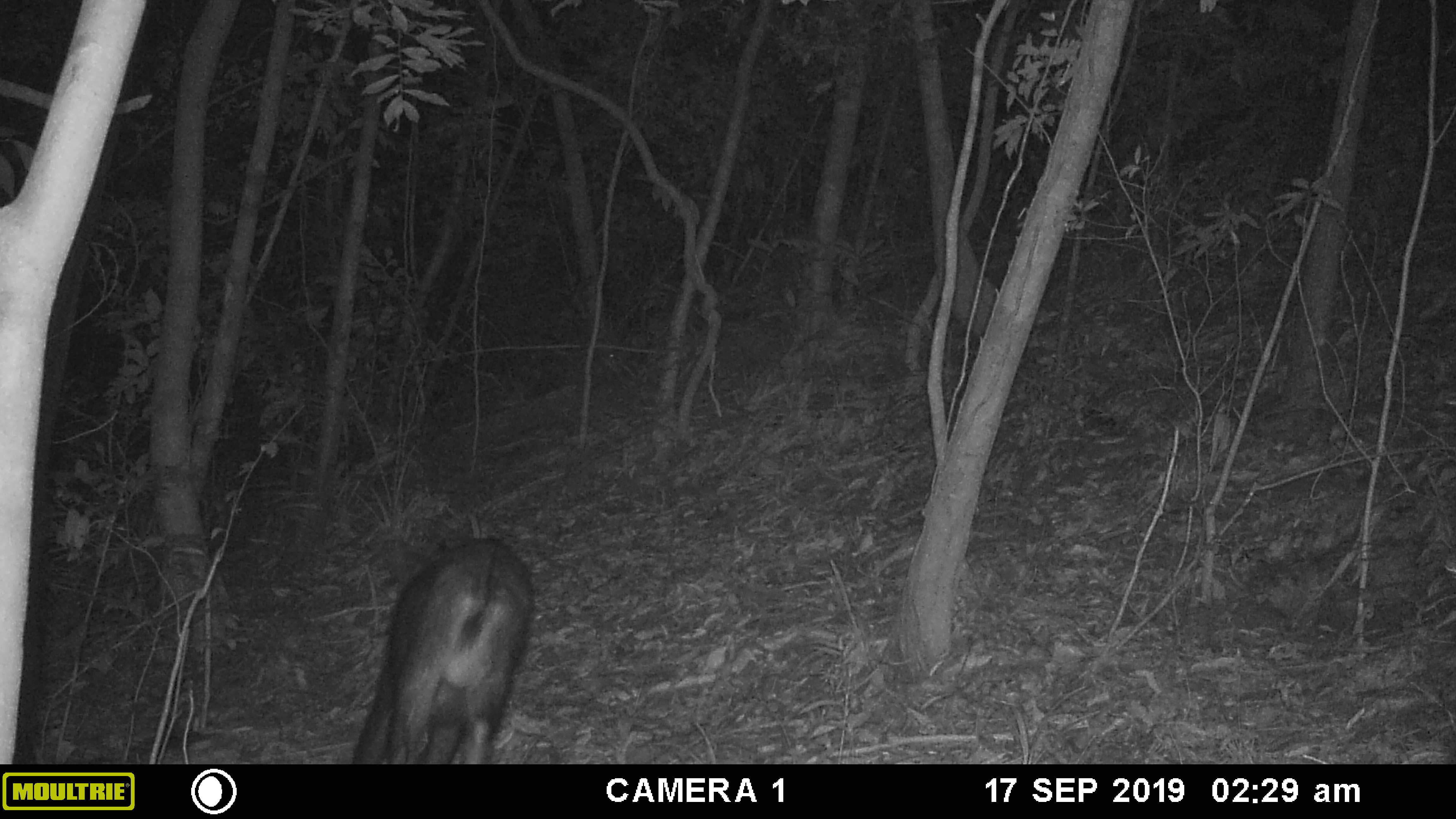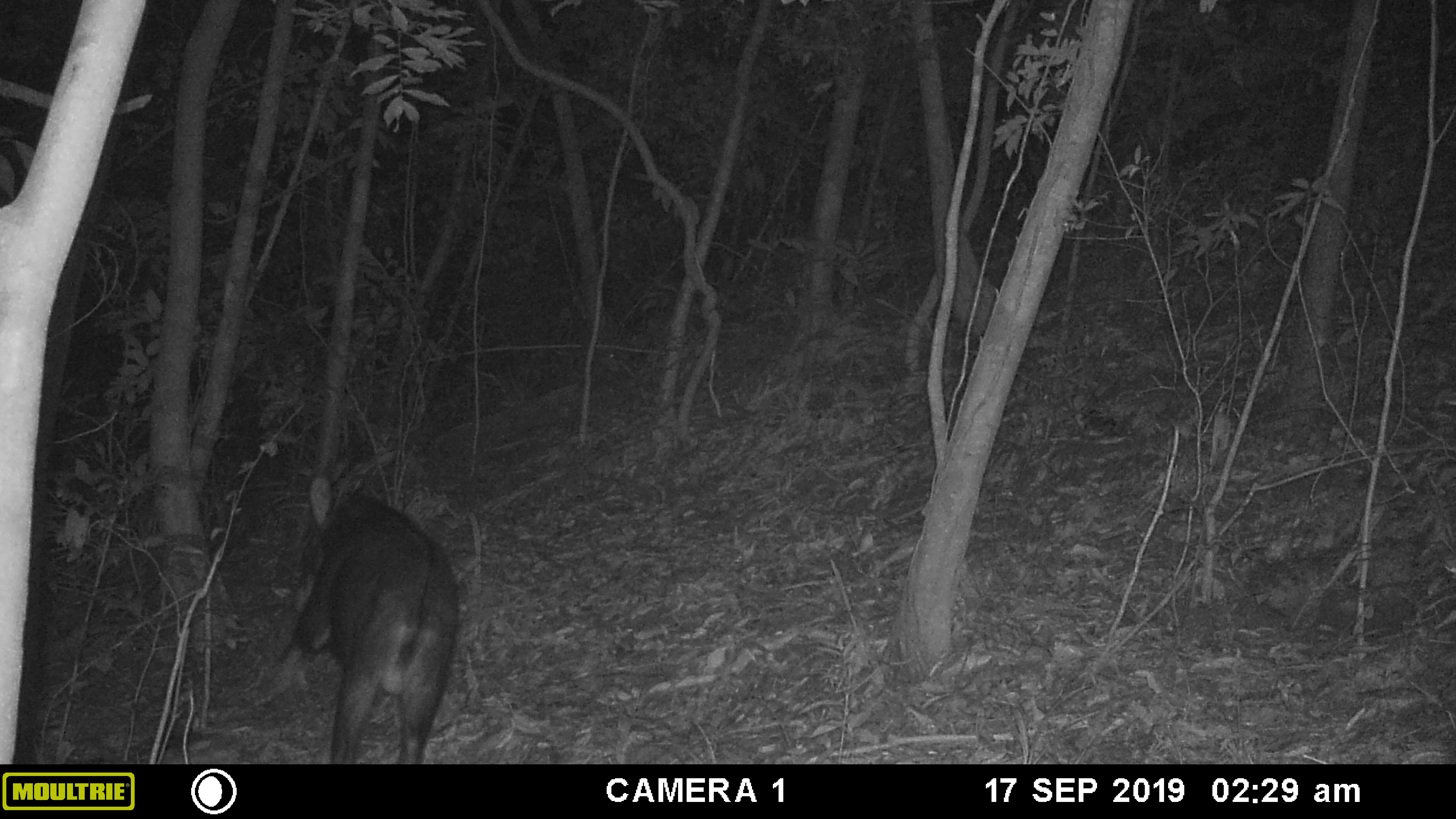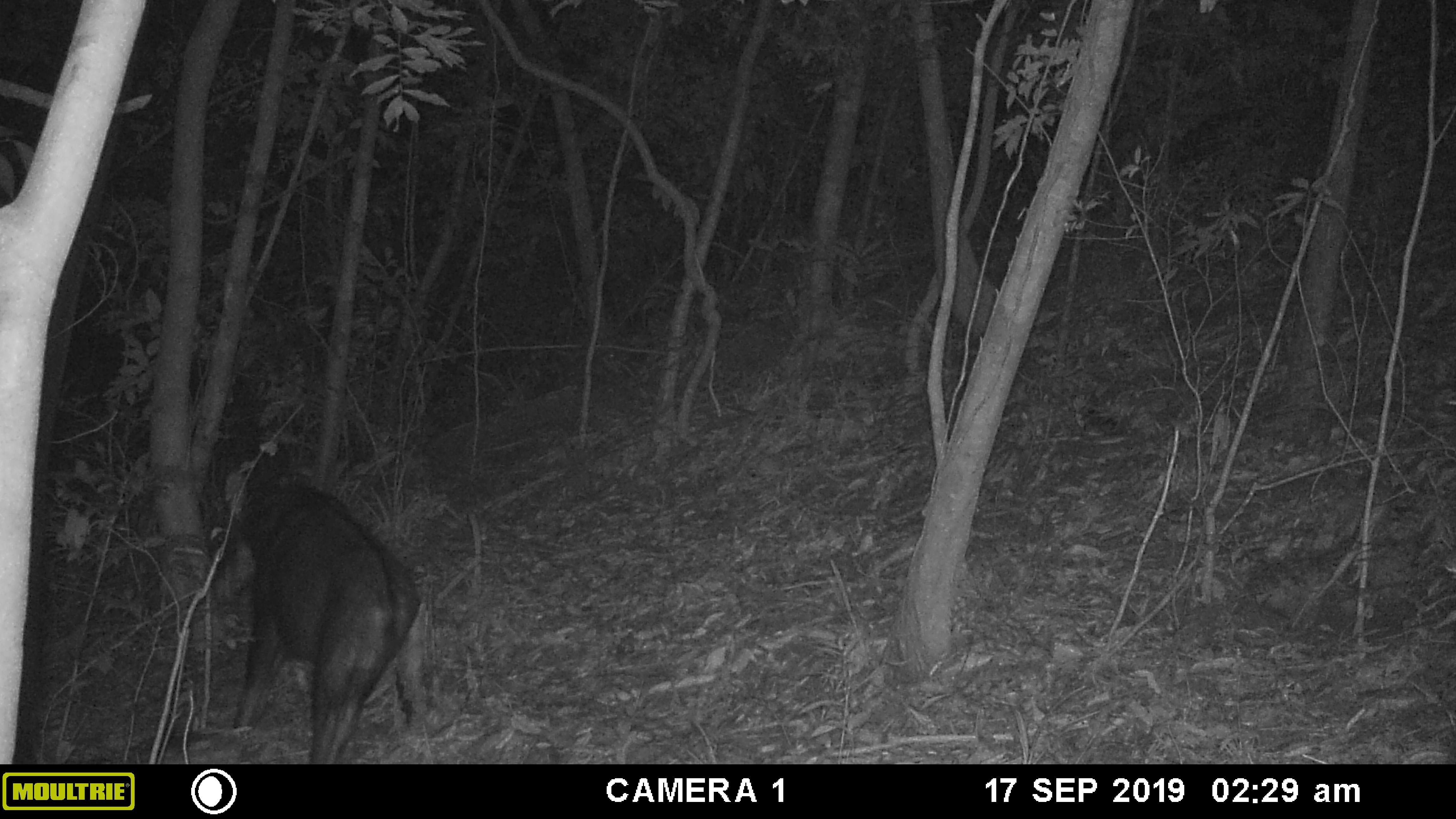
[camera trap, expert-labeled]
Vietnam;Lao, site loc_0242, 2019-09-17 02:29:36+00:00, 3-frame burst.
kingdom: Animalia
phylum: Chordata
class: Mammalia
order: Artiodactyla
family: Bovidae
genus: Capricornis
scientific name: Capricornis sumatraensis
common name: chinese serow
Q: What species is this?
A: Chinese serow (Capricornis sumatraensis).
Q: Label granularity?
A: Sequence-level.